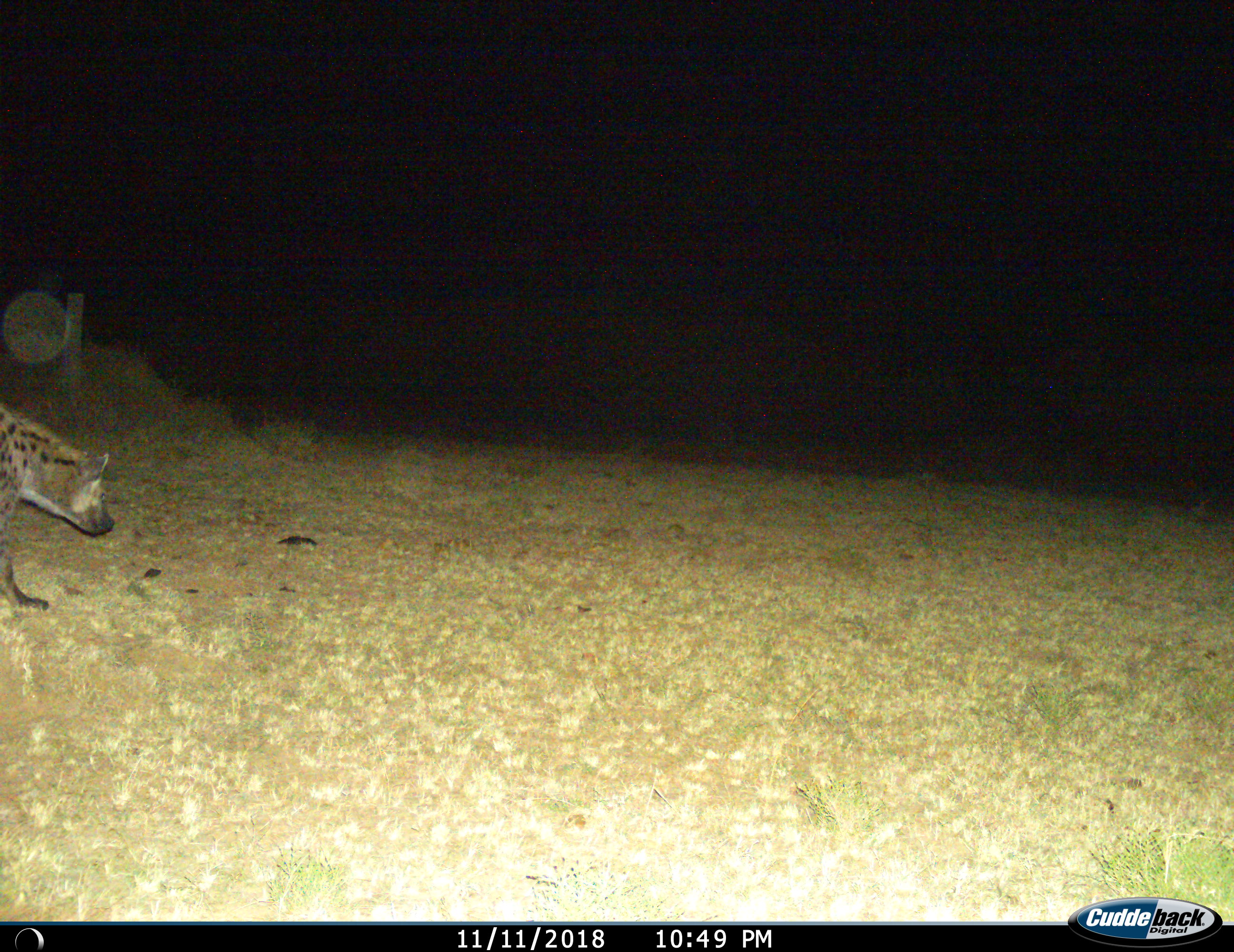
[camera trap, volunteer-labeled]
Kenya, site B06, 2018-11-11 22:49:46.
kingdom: Animalia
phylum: Chordata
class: Mammalia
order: Carnivora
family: Hyaenidae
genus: Crocuta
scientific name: Crocuta crocuta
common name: spotted hyena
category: hyenaspotted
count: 1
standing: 22%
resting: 0%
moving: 78%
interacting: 0%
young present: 0%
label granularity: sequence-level